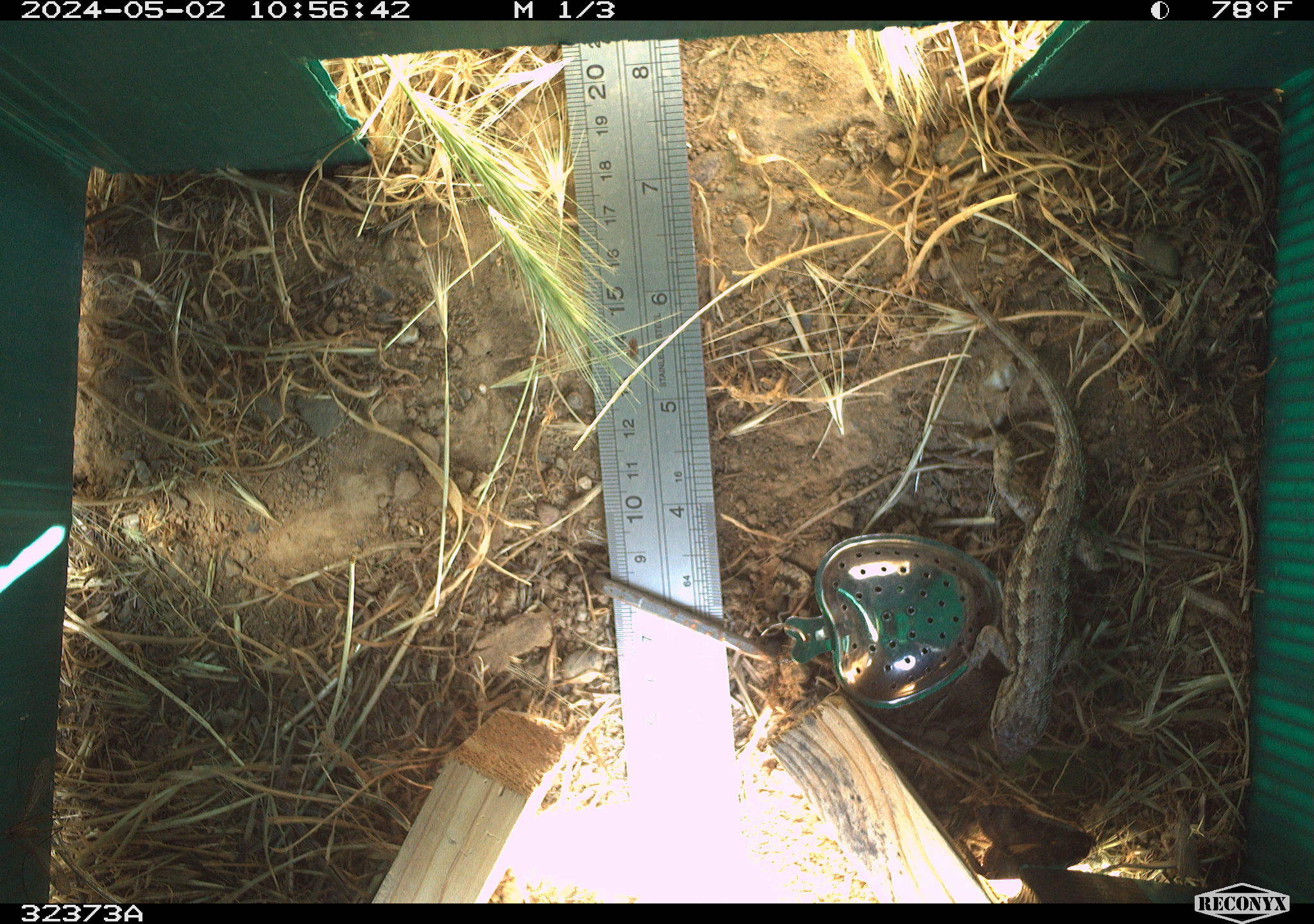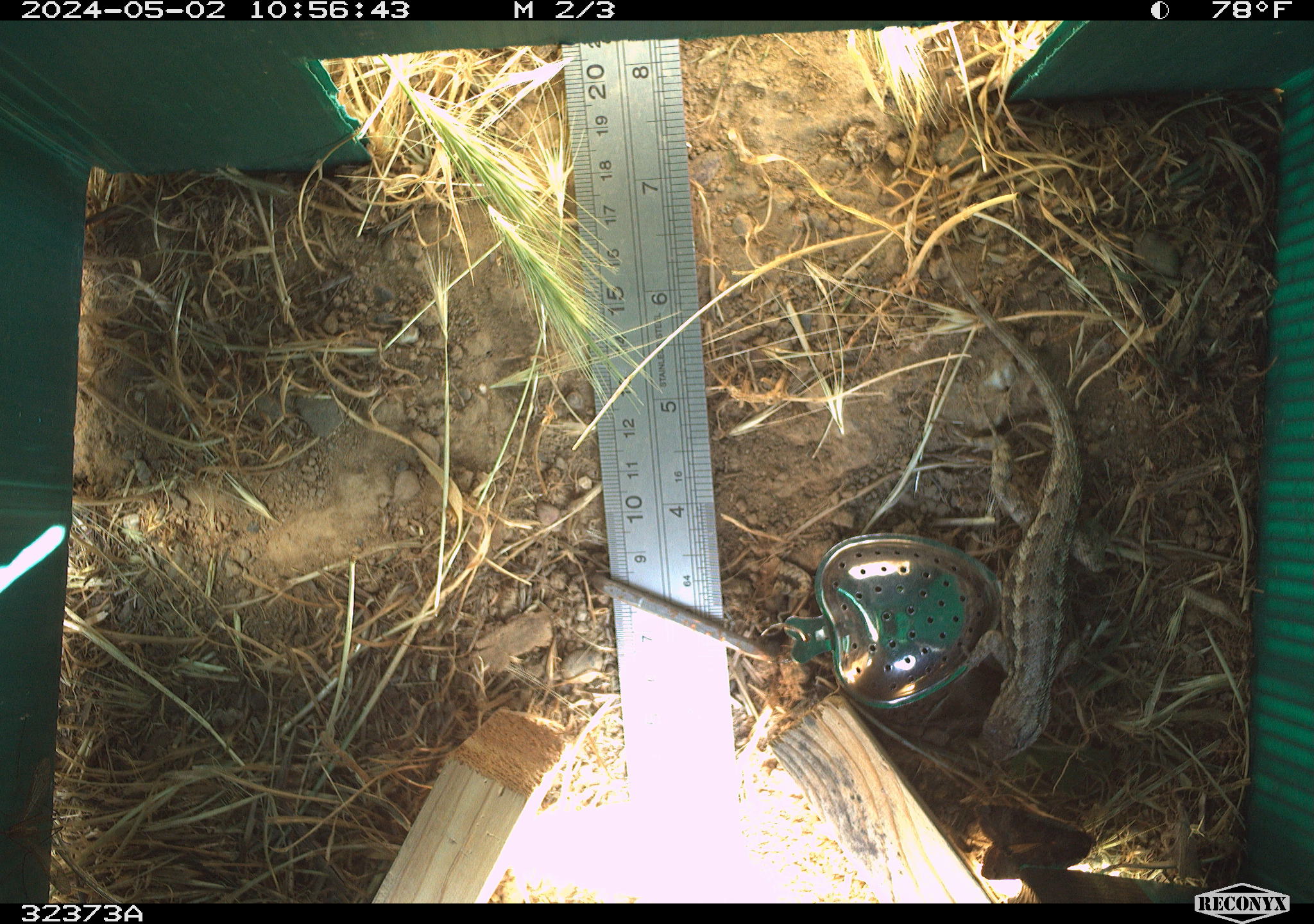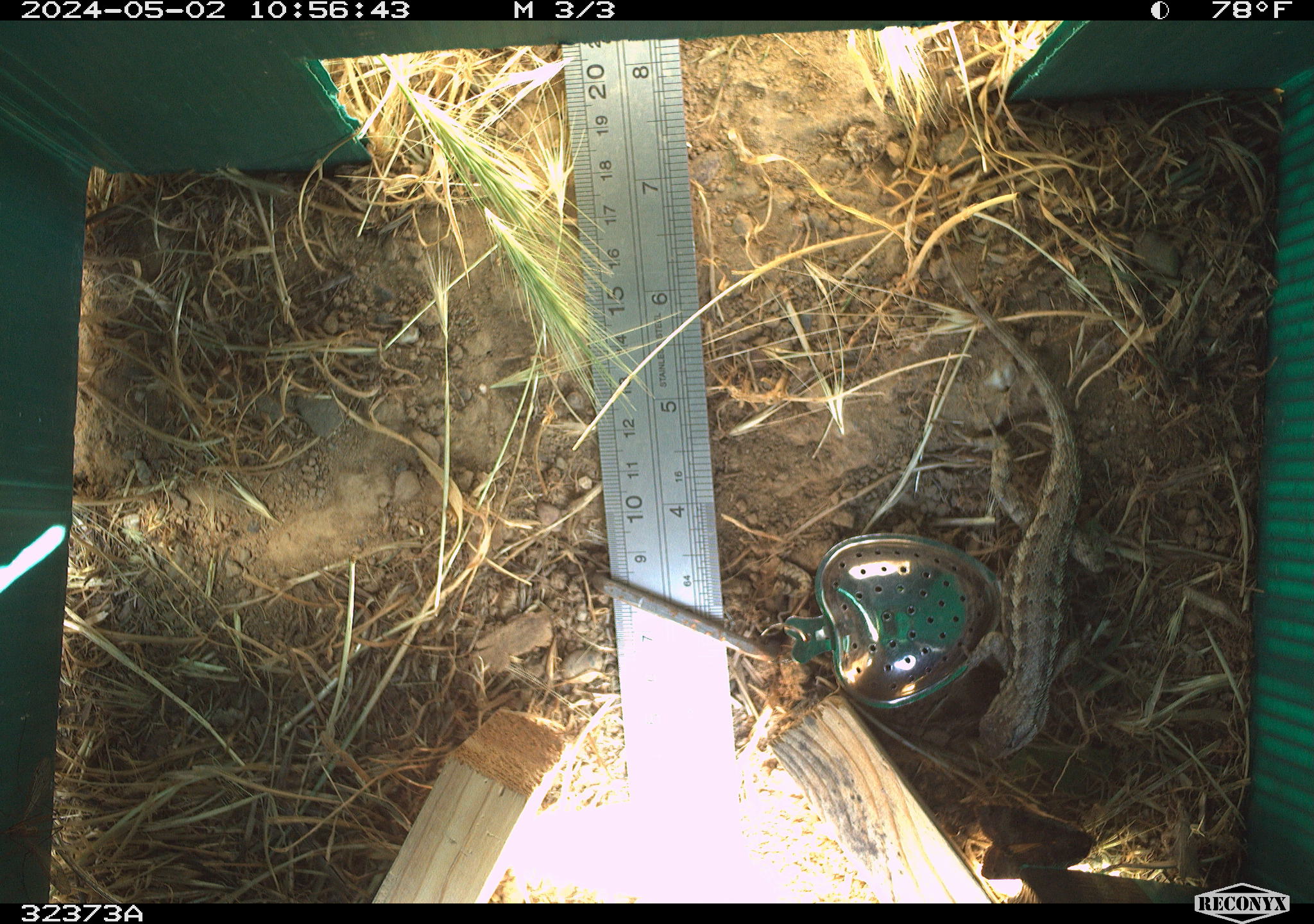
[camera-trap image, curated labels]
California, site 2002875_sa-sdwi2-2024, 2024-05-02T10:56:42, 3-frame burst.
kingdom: Animalia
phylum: Chordata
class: Reptilia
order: Squamata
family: Phrynosomatidae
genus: Sceloporus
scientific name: Sceloporus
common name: spiny lizards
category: sceloporus species